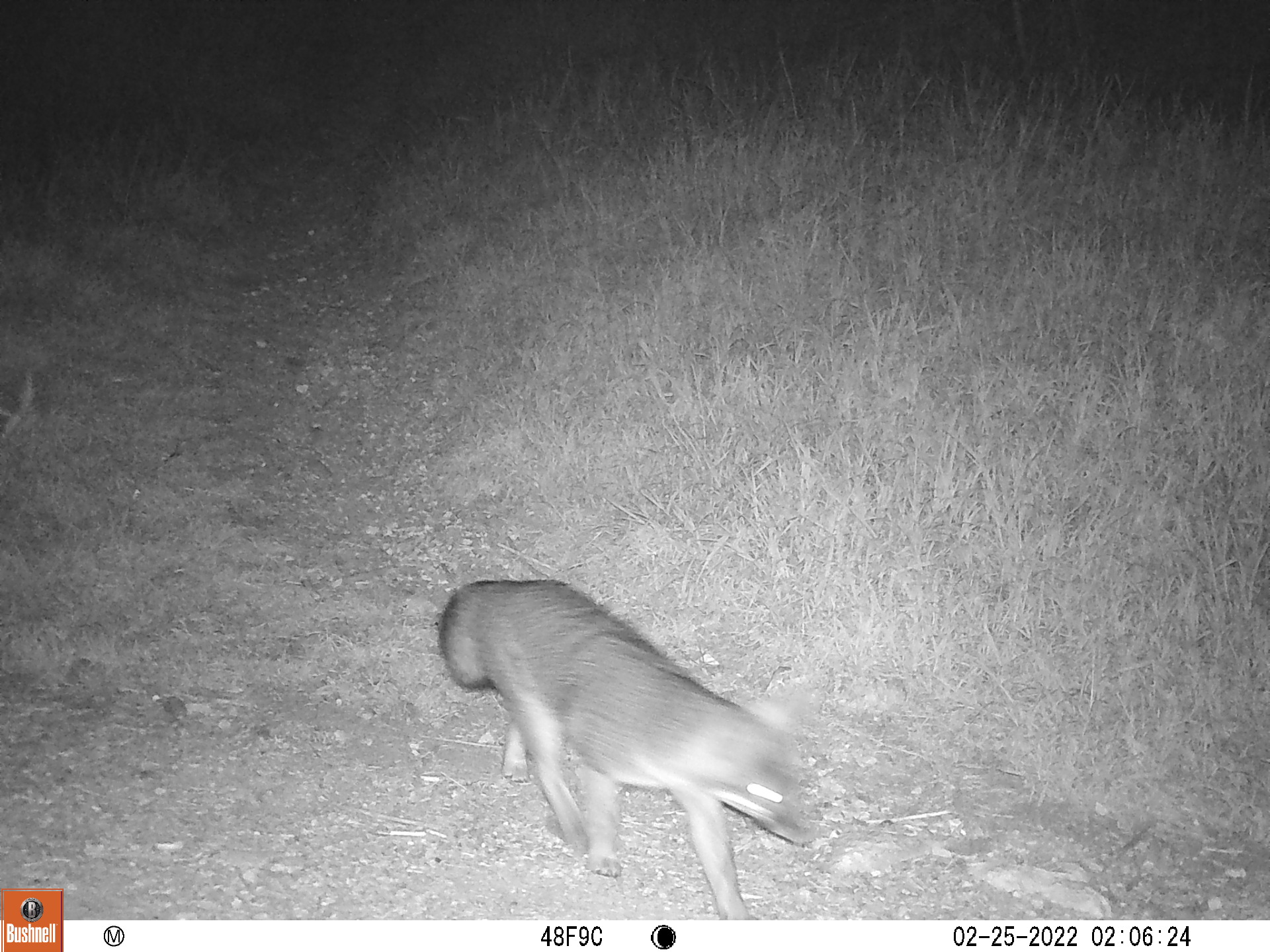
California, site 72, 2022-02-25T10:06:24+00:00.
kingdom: Animalia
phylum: Chordata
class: Mammalia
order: Carnivora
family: Canidae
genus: Urocyon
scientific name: Urocyon cinereoargenteus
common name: gray fox